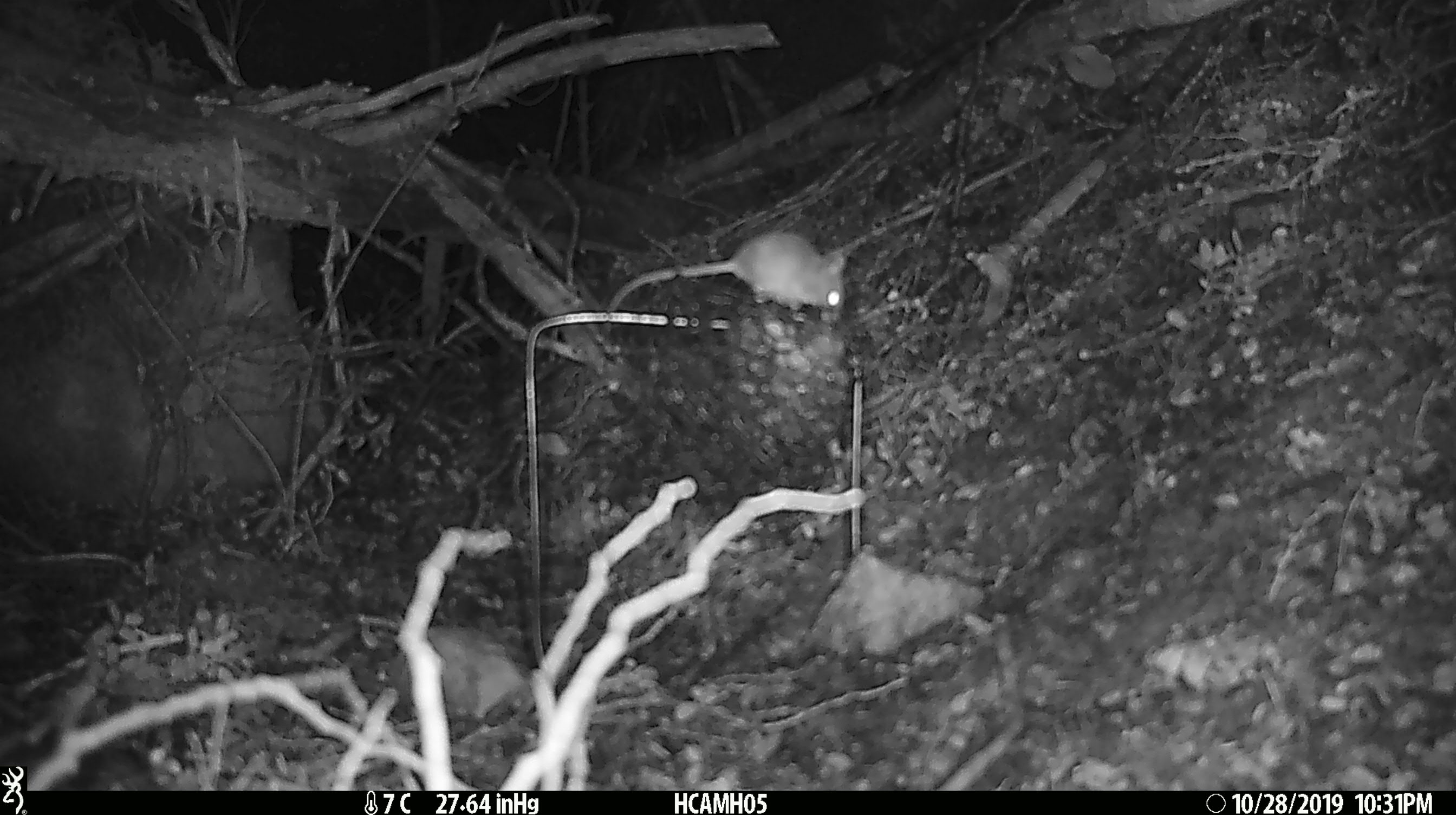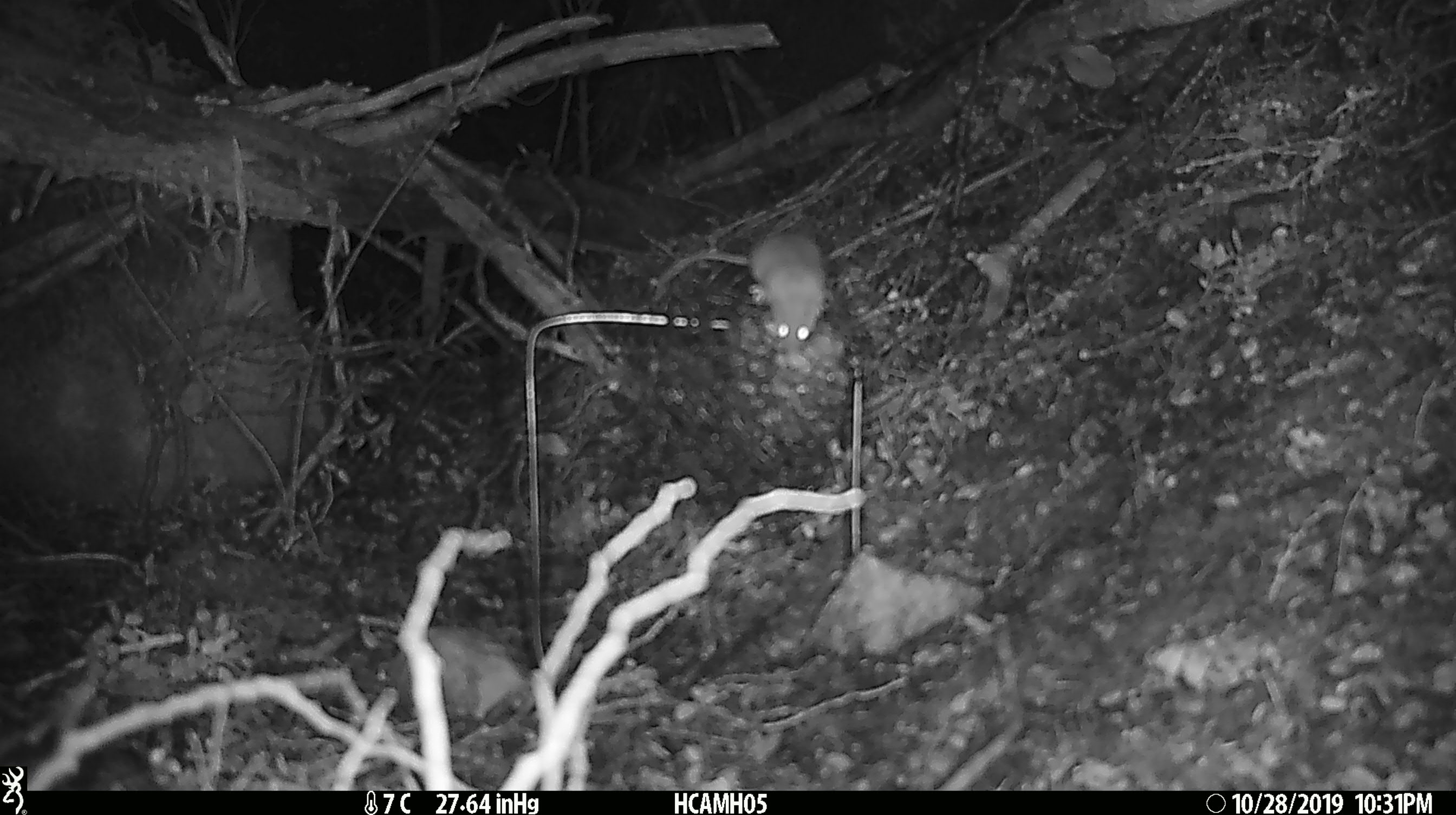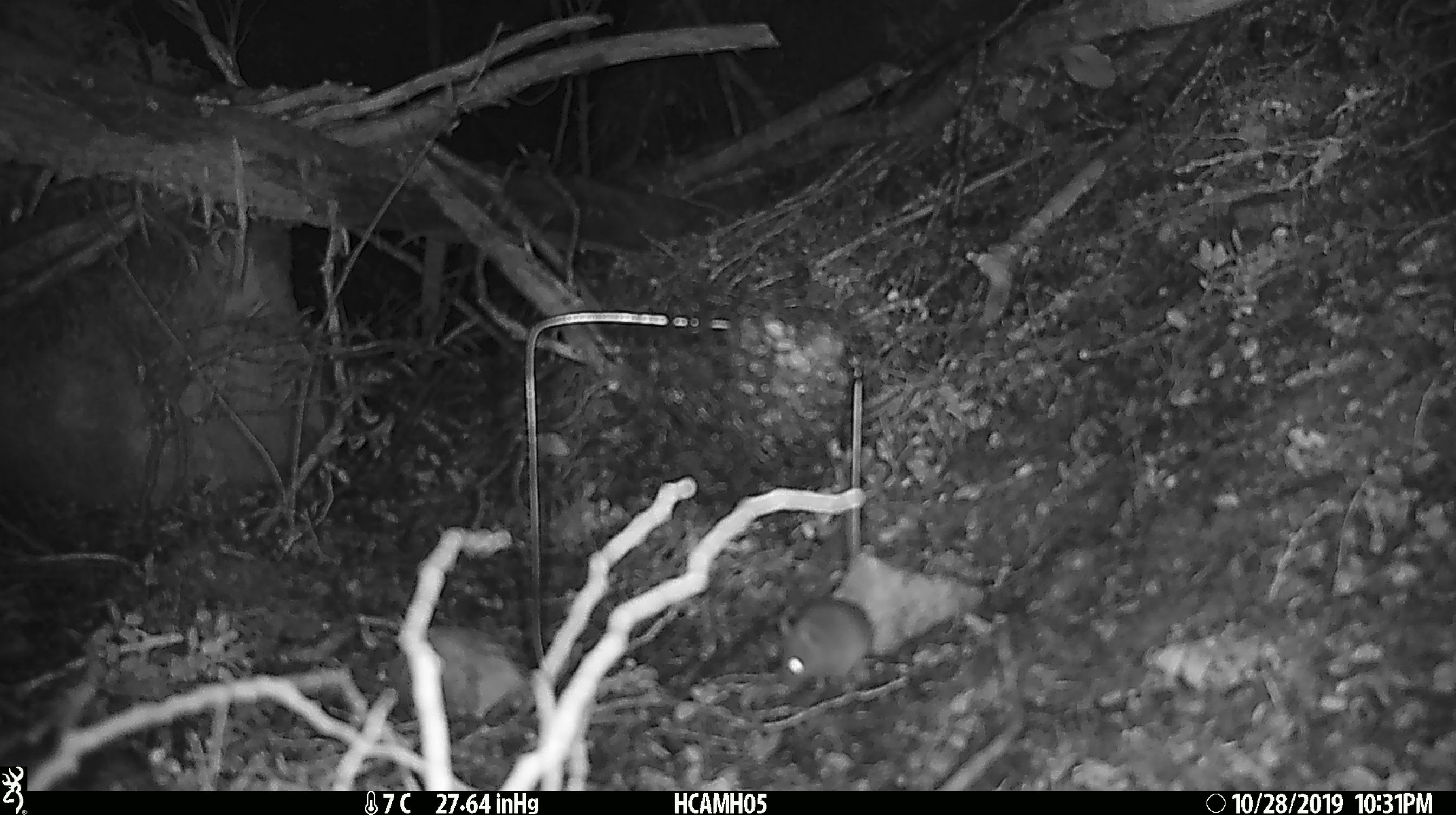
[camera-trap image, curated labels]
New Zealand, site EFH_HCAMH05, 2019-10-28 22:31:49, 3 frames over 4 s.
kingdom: Animalia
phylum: Chordata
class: Mammalia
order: Rodentia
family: Muridae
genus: Mus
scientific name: Mus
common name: mouse